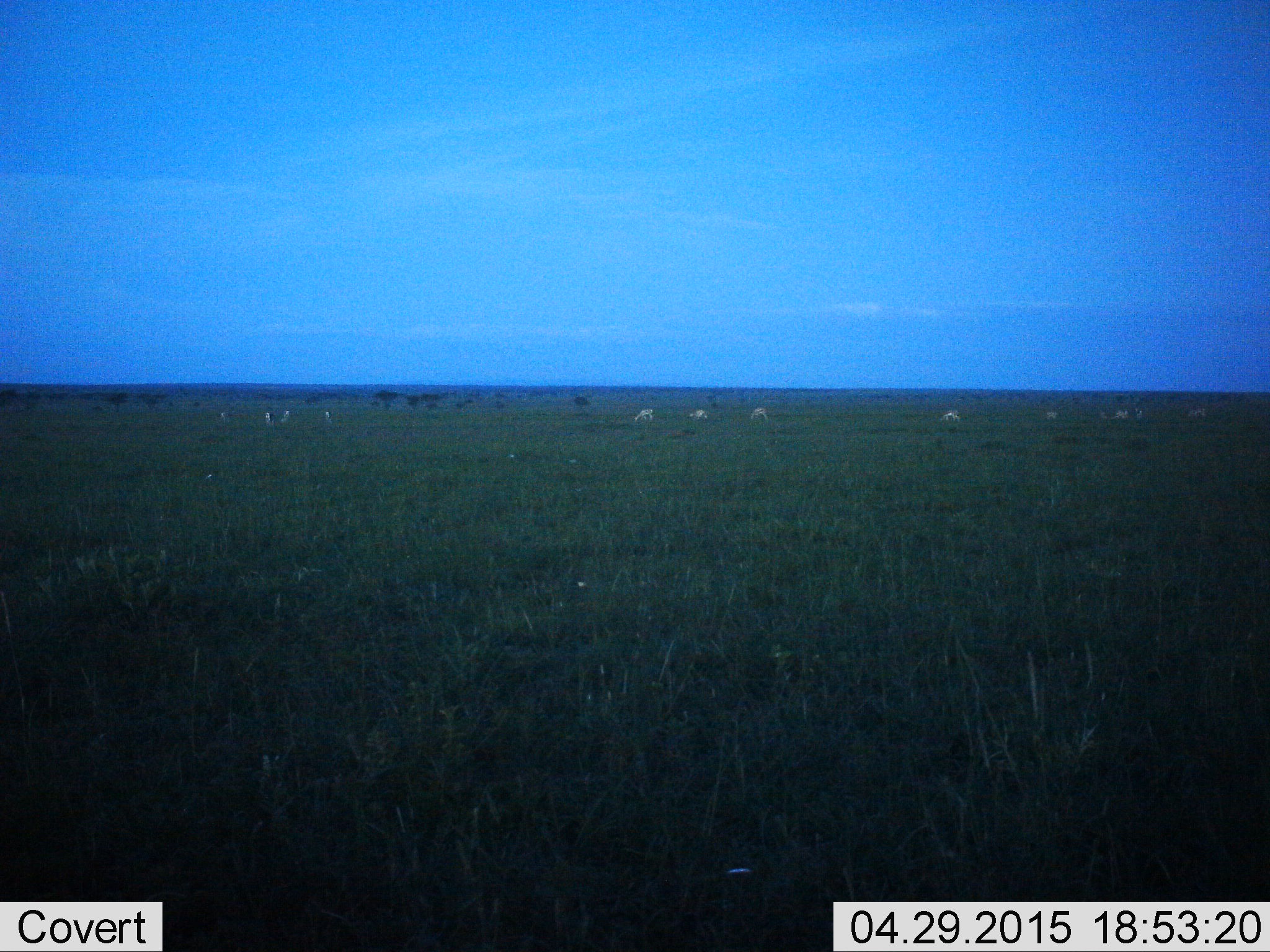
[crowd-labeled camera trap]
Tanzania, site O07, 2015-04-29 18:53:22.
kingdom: Animalia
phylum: Chordata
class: Mammalia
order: Artiodactyla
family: Bovidae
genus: Eudorcas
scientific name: Eudorcas thomsonii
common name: thomson's gazelle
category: gazellethomsons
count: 11-50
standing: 67%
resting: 0%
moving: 33%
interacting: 0%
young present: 0%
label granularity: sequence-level